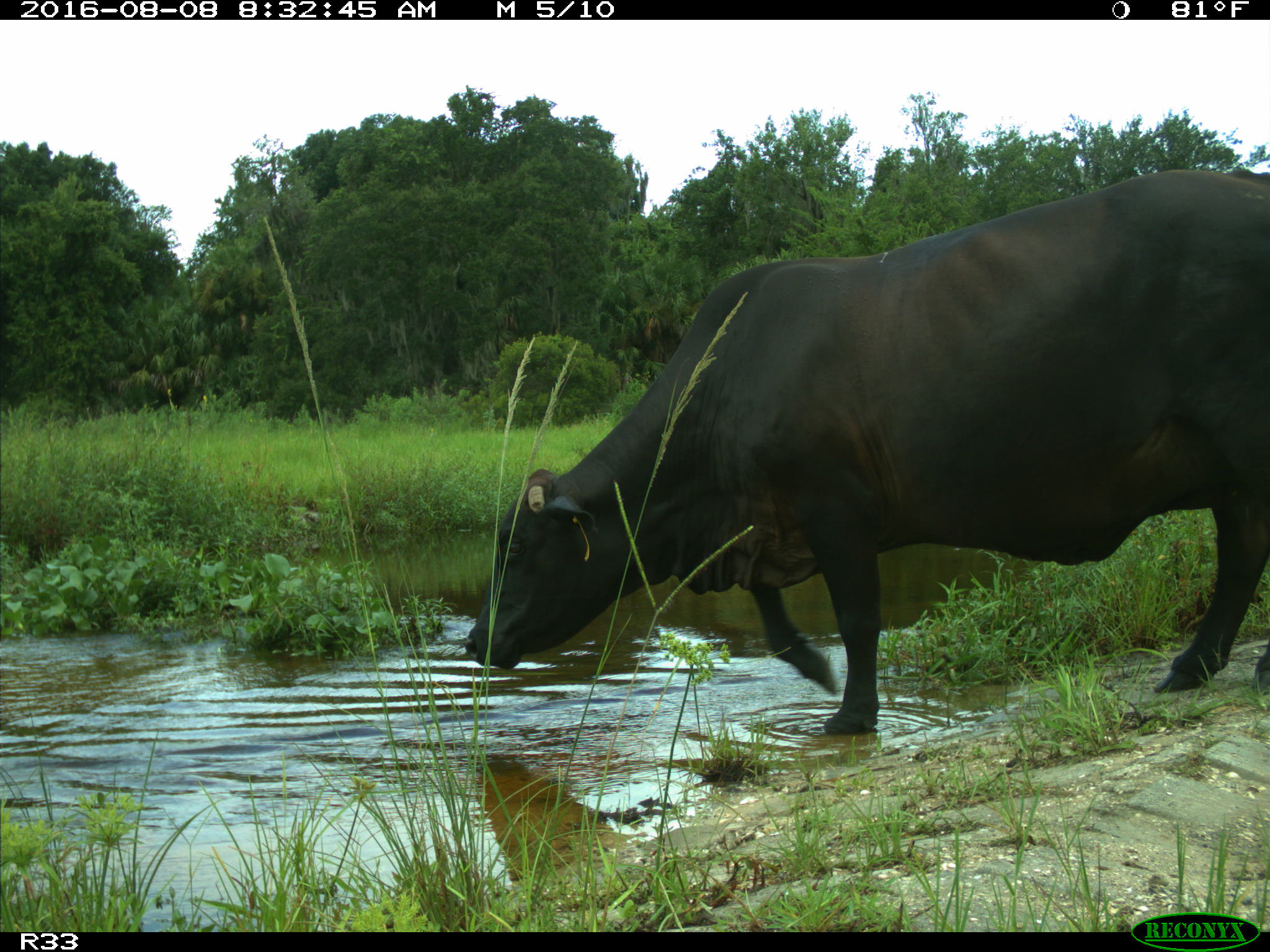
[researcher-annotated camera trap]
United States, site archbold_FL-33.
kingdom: Animalia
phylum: Chordata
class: Mammalia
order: Artiodactyla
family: Bovidae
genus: Bos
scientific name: Bos taurus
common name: domestic cow